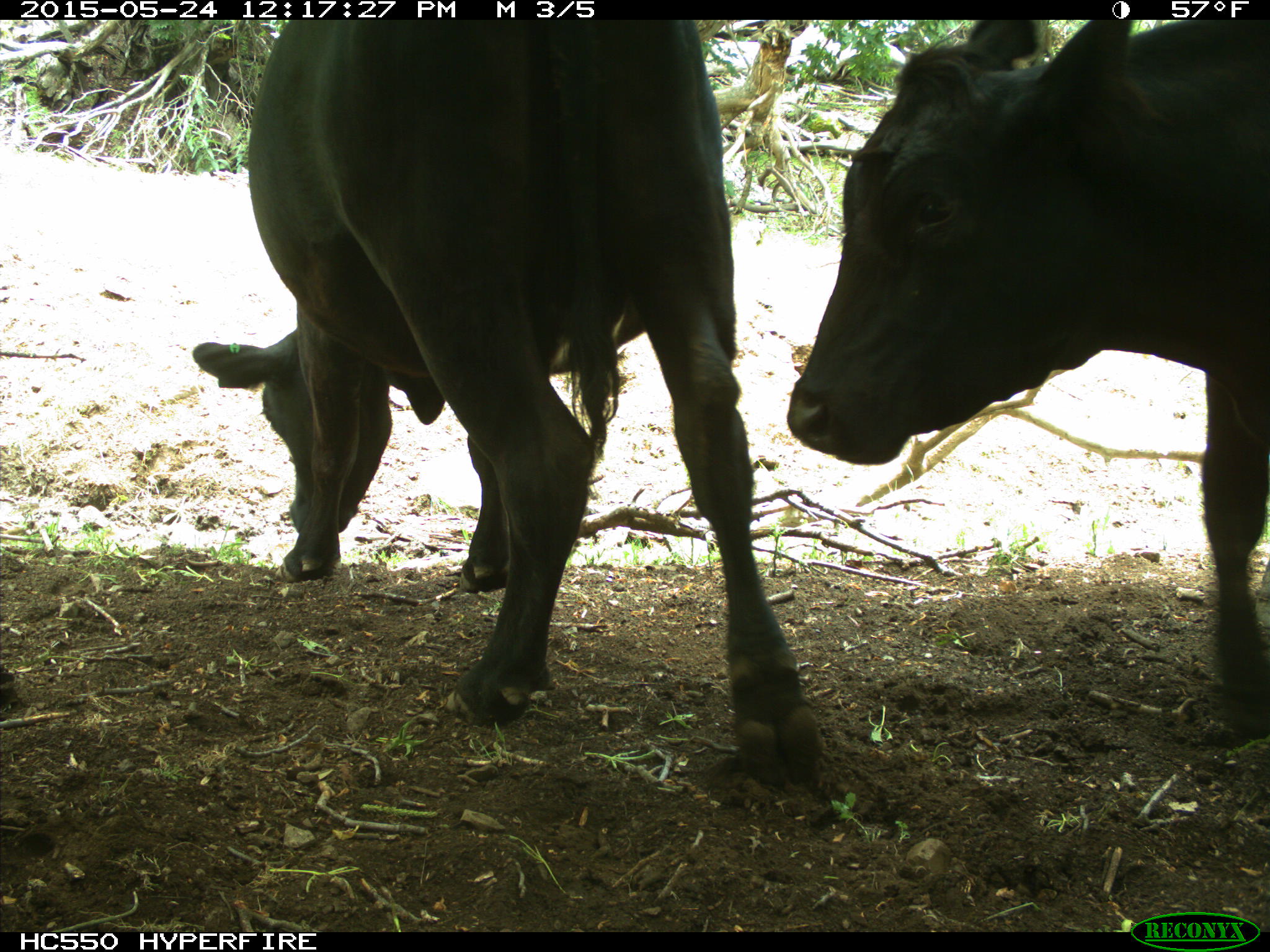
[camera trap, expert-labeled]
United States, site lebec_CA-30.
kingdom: Animalia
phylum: Chordata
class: Mammalia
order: Artiodactyla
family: Bovidae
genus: Bos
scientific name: Bos taurus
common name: domestic cow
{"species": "Bos taurus (domestic cow)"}